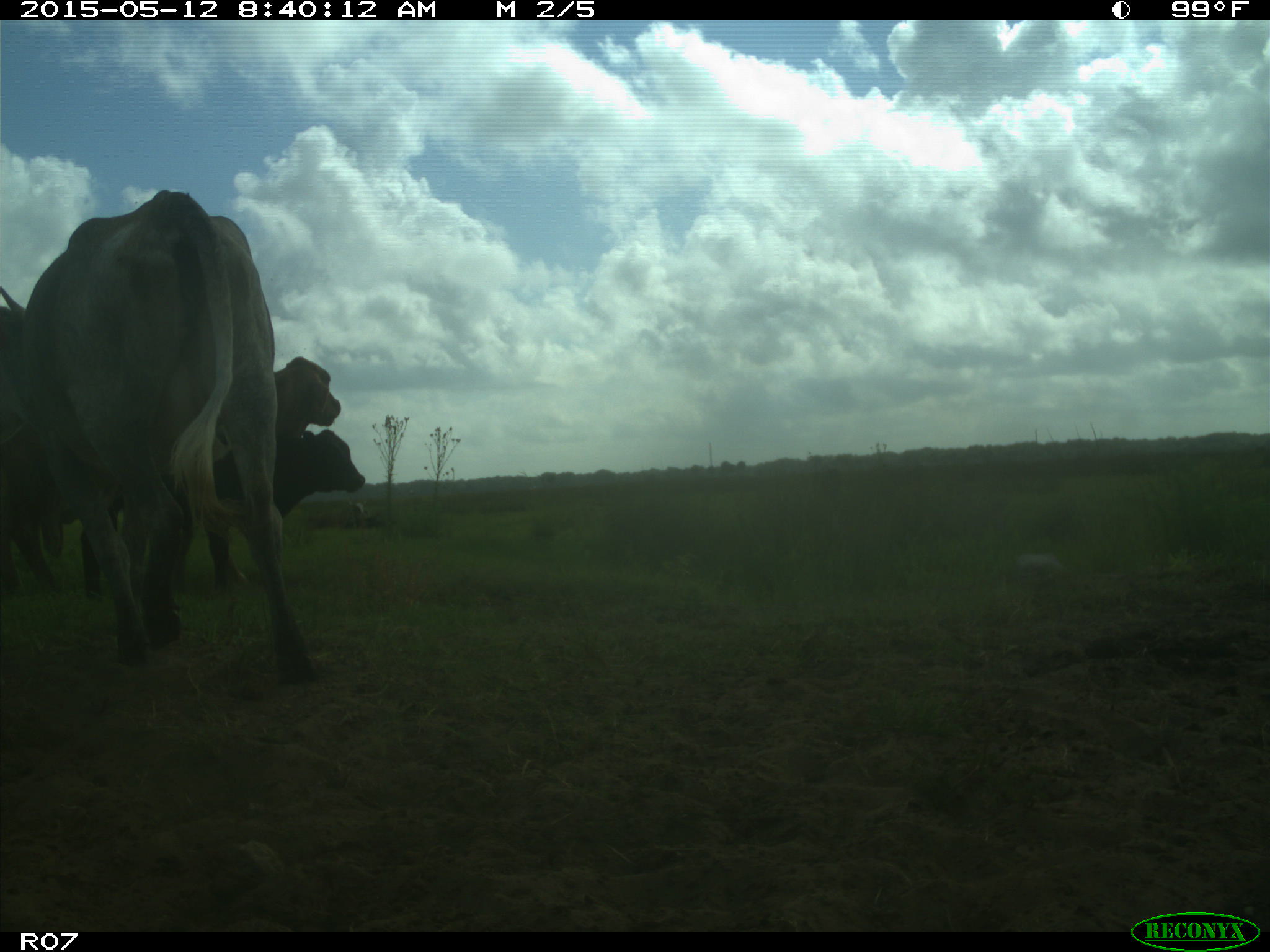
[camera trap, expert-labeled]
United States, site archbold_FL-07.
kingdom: Animalia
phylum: Chordata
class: Mammalia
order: Artiodactyla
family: Bovidae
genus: Bos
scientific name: Bos taurus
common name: domestic cow